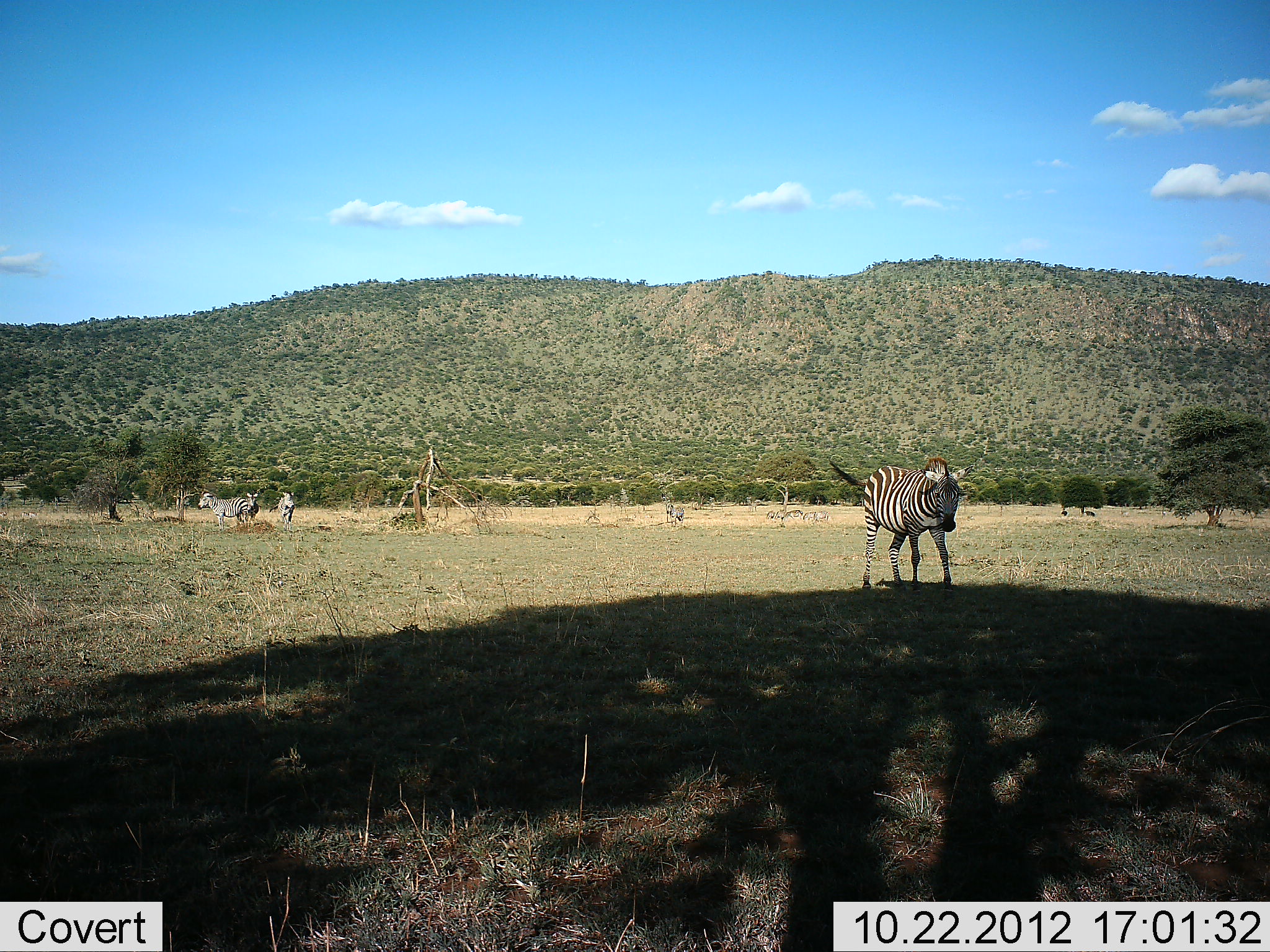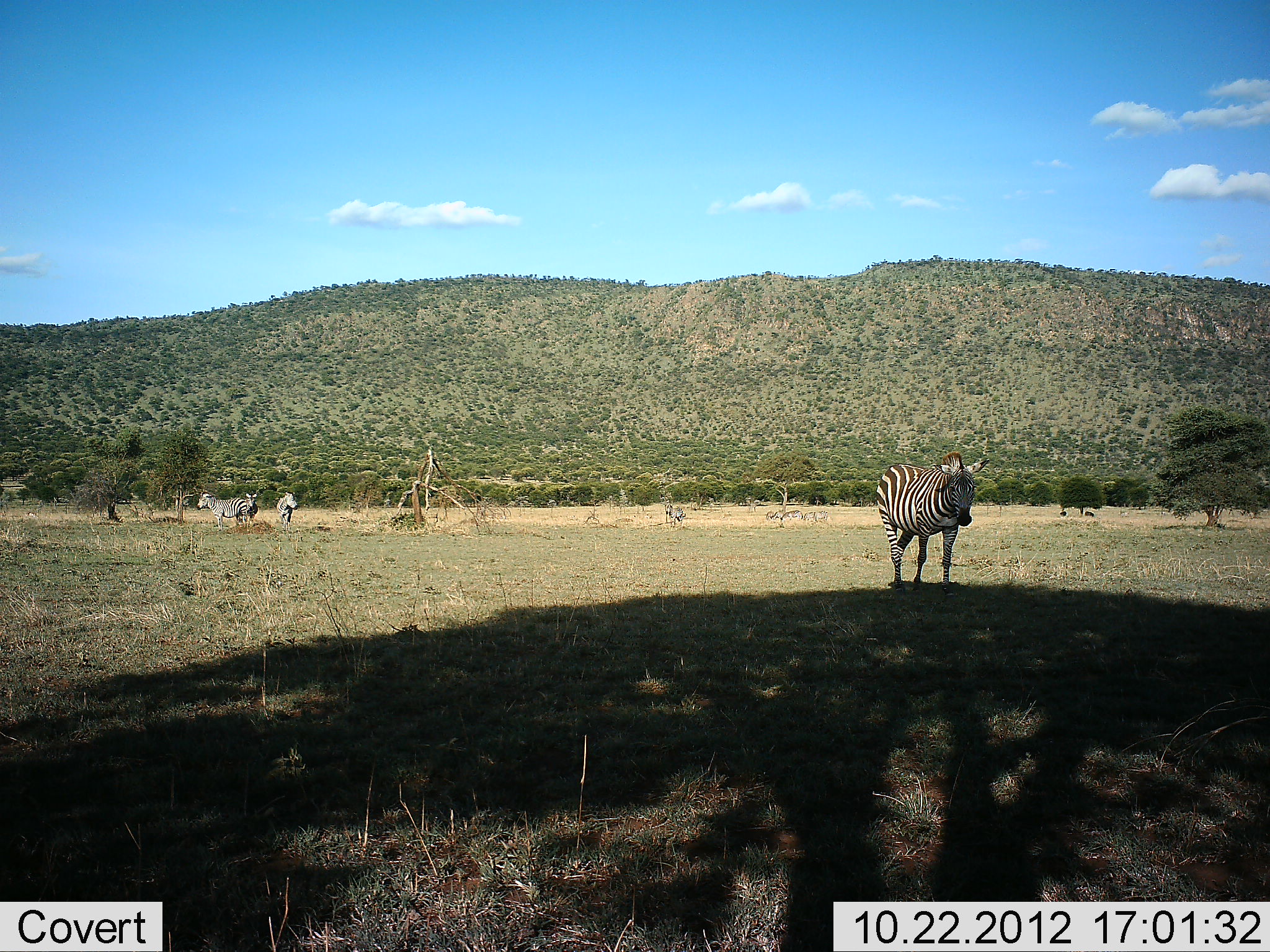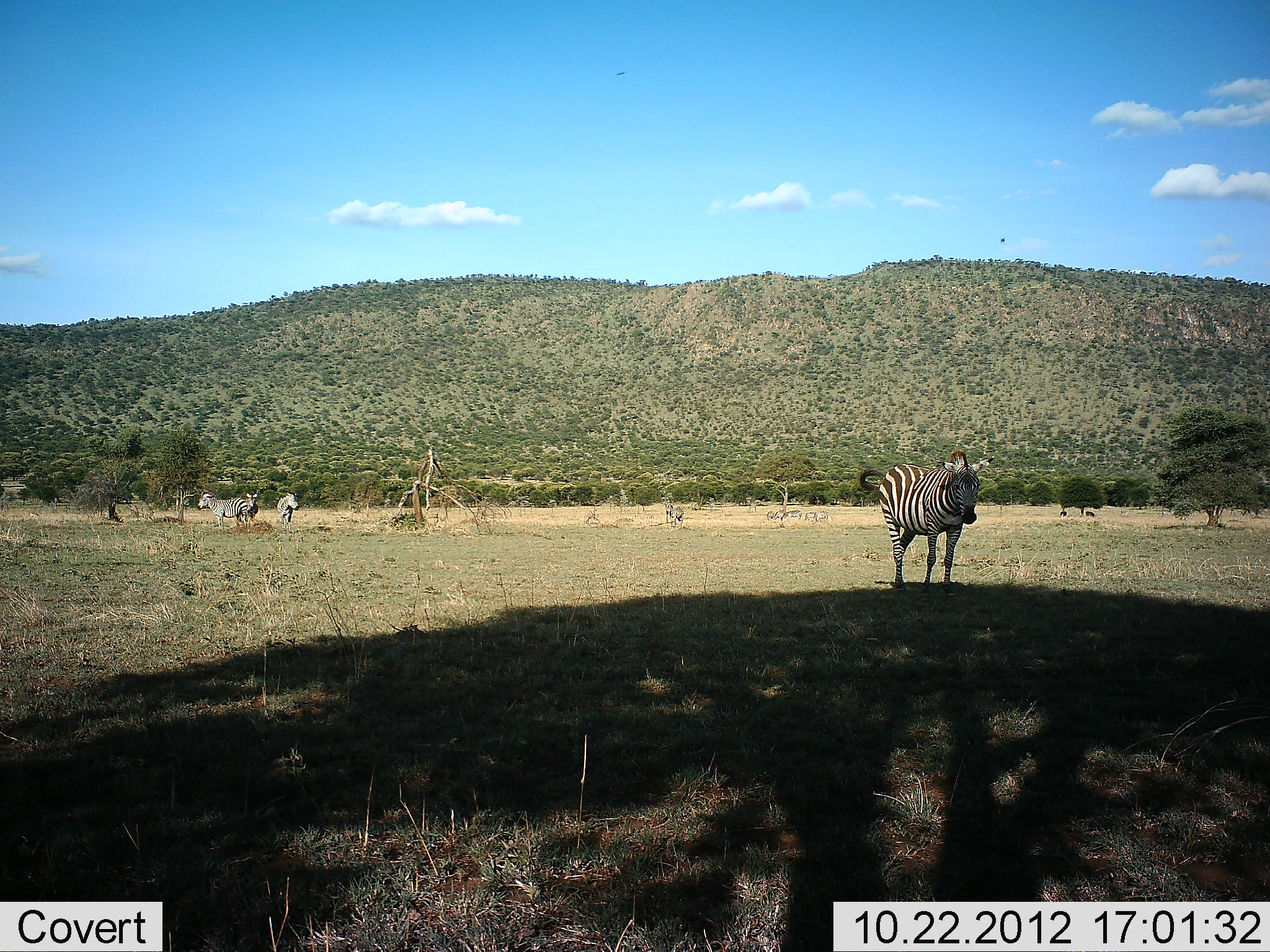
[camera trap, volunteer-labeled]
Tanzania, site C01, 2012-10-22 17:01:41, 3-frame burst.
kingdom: Animalia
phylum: Chordata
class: Mammalia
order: Perissodactyla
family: Equidae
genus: Equus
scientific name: Equus quagga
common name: plains zebra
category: zebra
Zebra (plains zebra) (Equus quagga), count 4. Behavior (volunteer vote fractions): standing 90%, resting 0%, moving 70%, interacting 0%. Young present (vote fraction): 0%. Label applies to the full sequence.